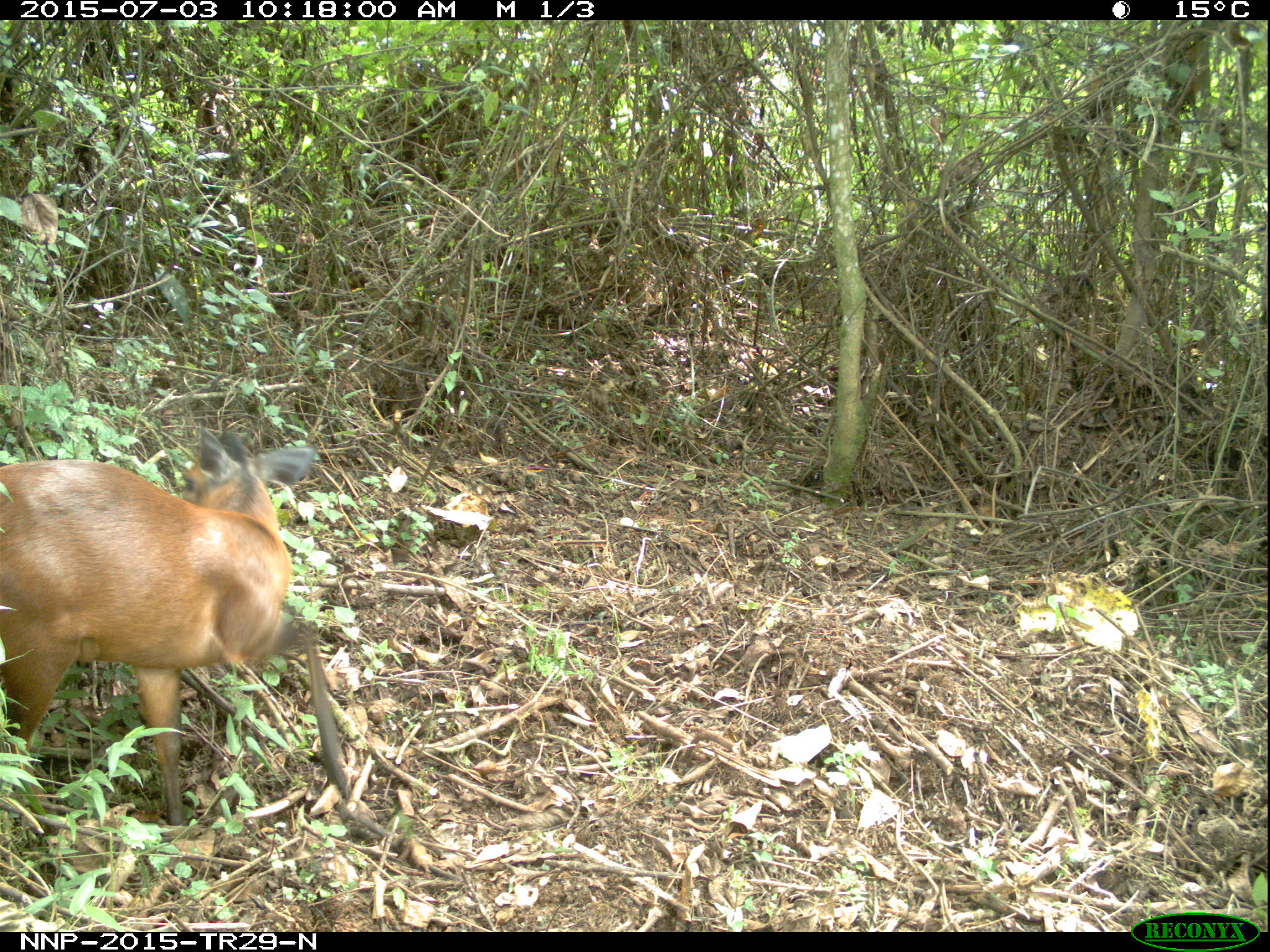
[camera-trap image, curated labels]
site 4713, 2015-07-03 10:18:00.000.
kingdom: Animalia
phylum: Chordata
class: Mammalia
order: Artiodactyla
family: Bovidae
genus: Cephalophus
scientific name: Cephalophus nigrifrons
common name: black-fronted duiker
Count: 1.